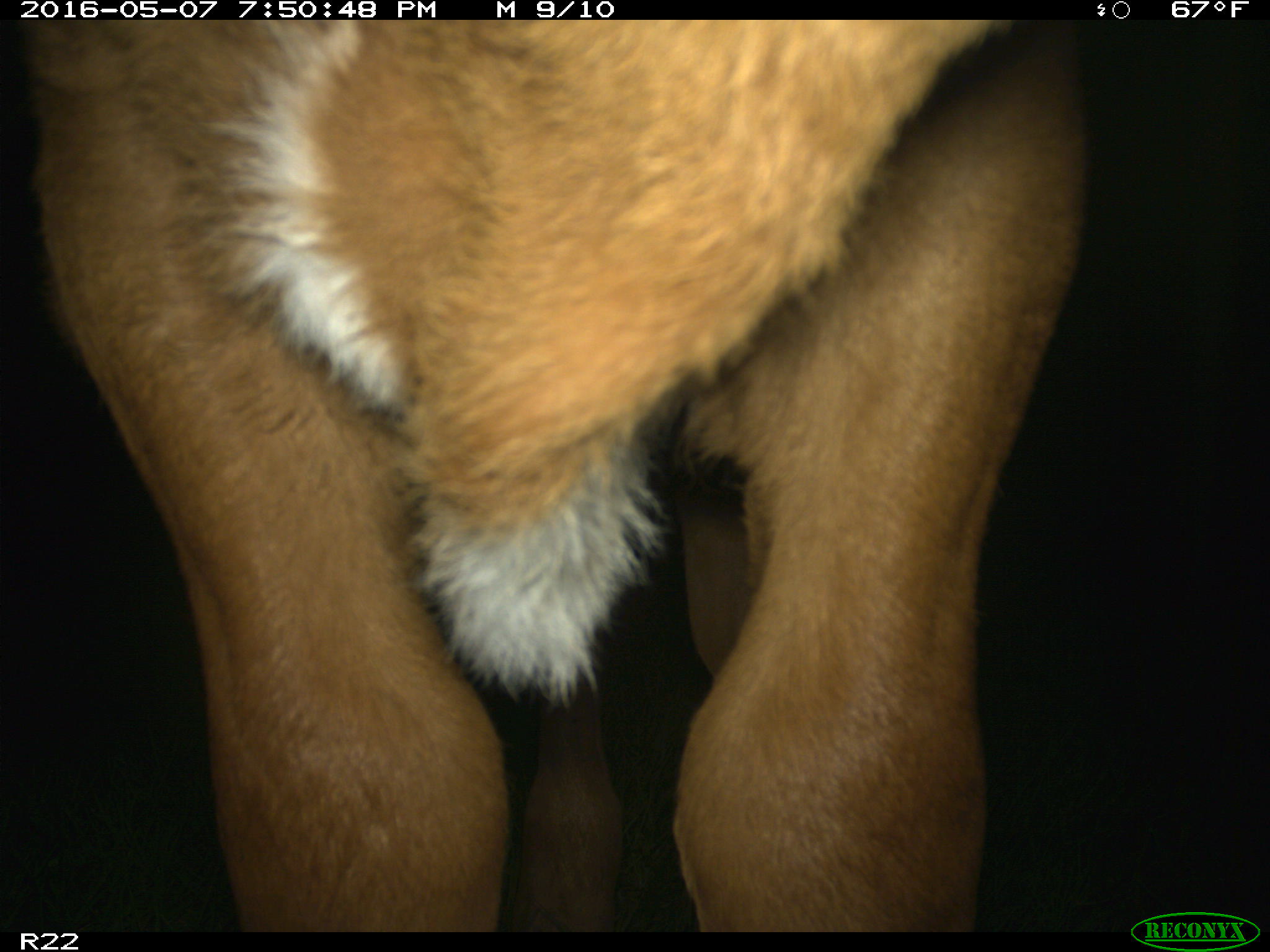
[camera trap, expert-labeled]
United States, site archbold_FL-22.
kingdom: Animalia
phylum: Chordata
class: Mammalia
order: Artiodactyla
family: Bovidae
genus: Bos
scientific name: Bos taurus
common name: domestic cow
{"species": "Bos taurus (domestic cow)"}